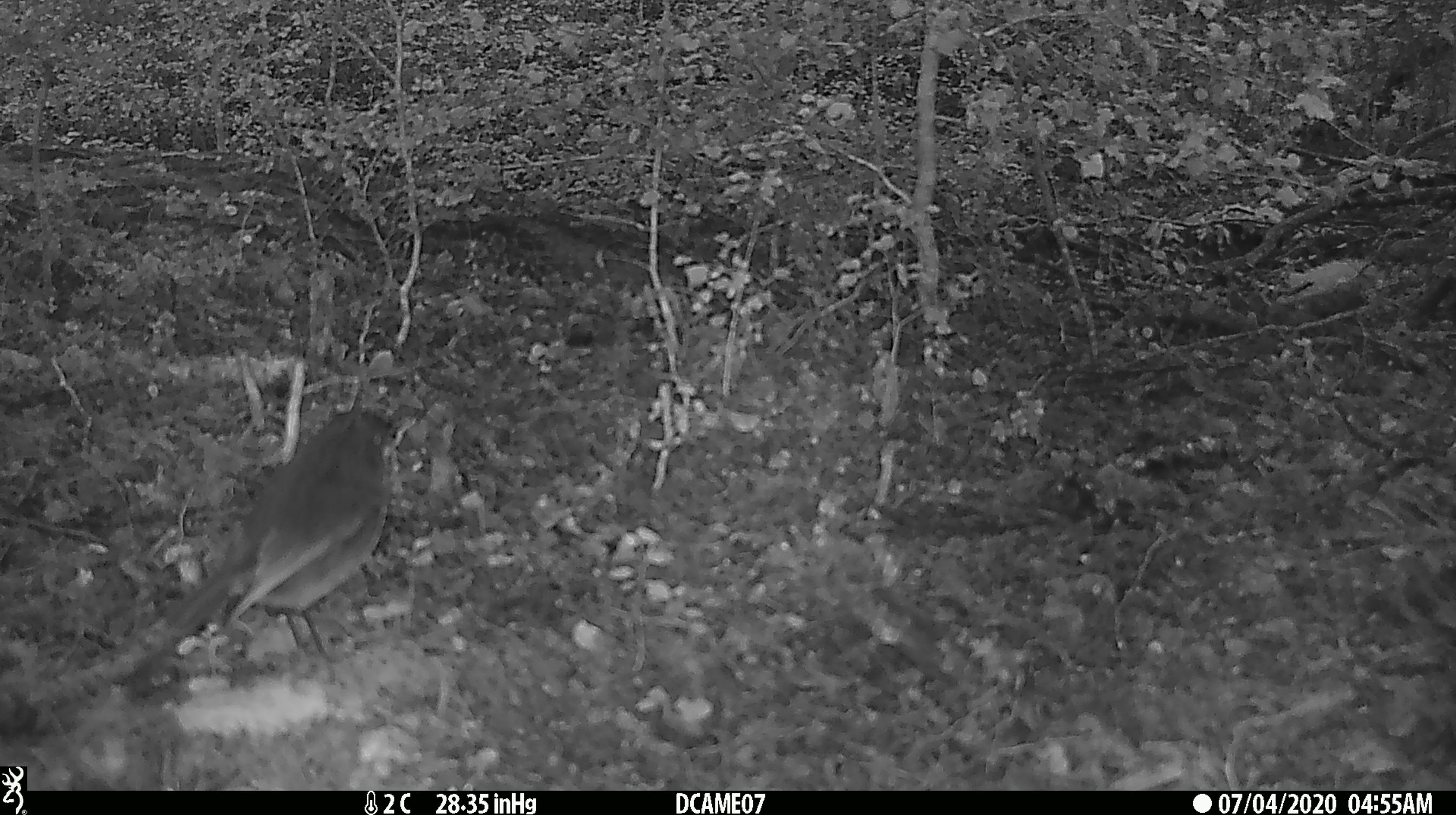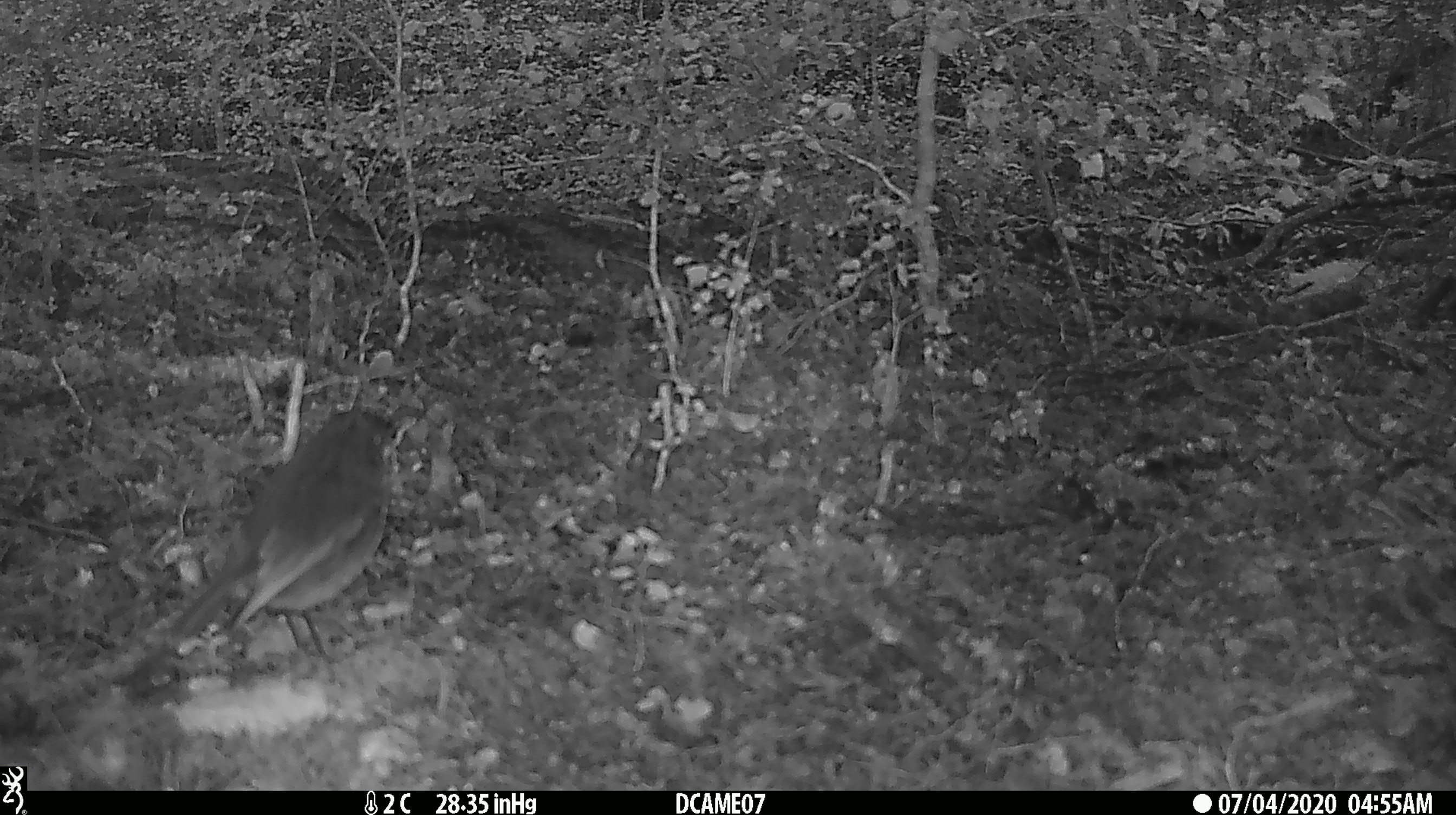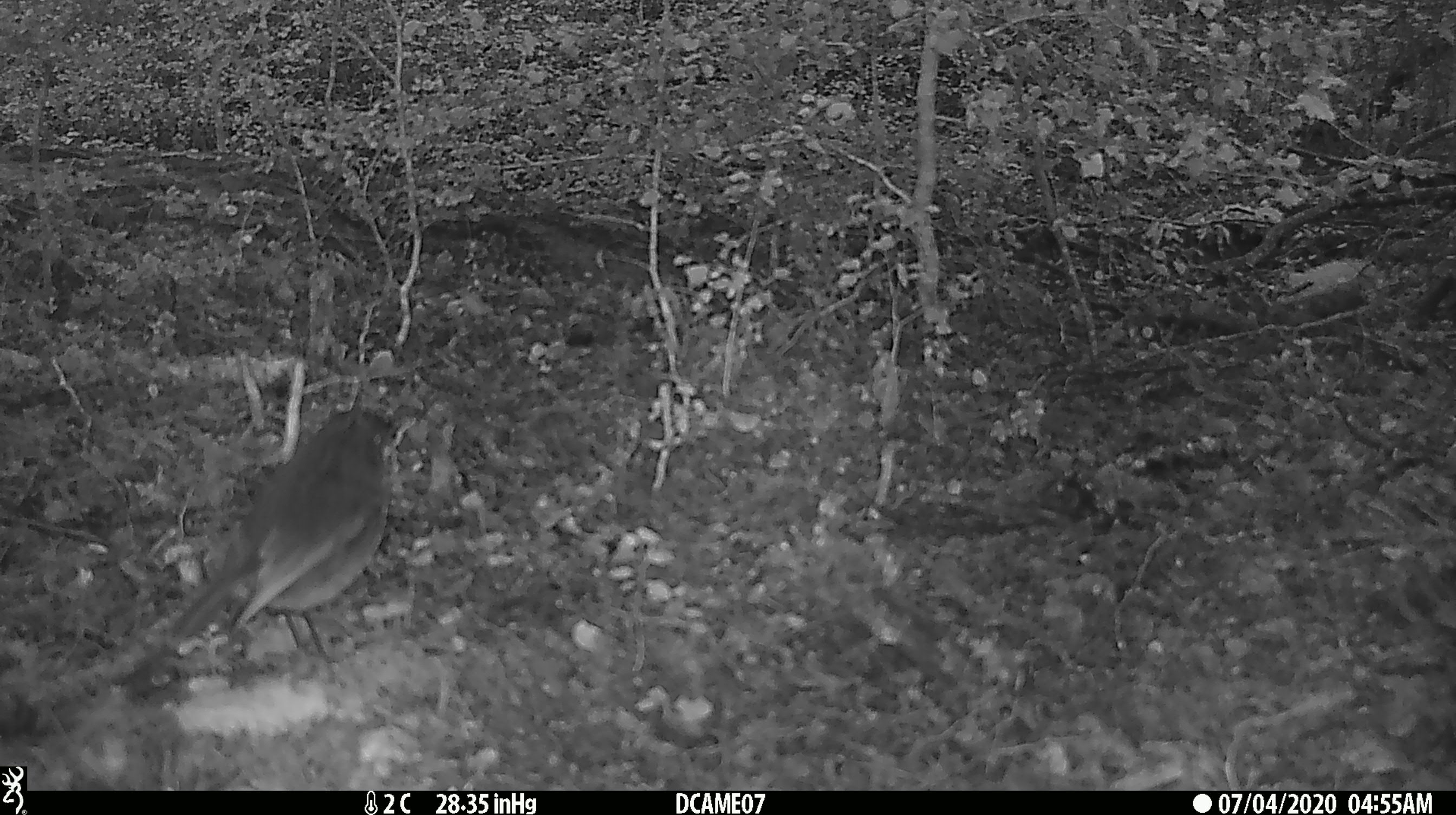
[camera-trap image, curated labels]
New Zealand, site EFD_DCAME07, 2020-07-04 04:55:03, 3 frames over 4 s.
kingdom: Animalia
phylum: Chordata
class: Aves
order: Passeriformes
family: Petroicidae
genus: Petroica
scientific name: Petroica australis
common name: new zealand robin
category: robin